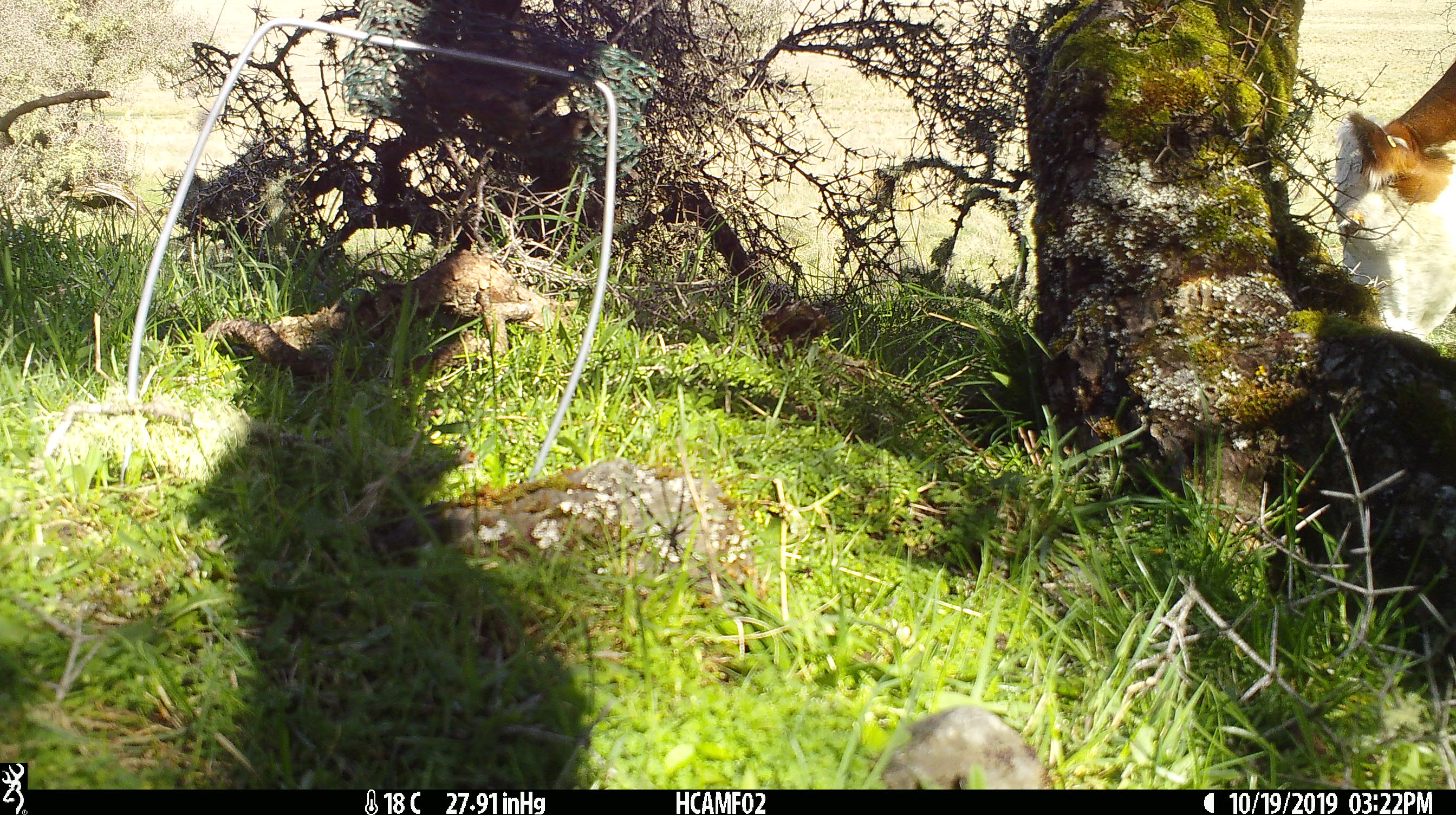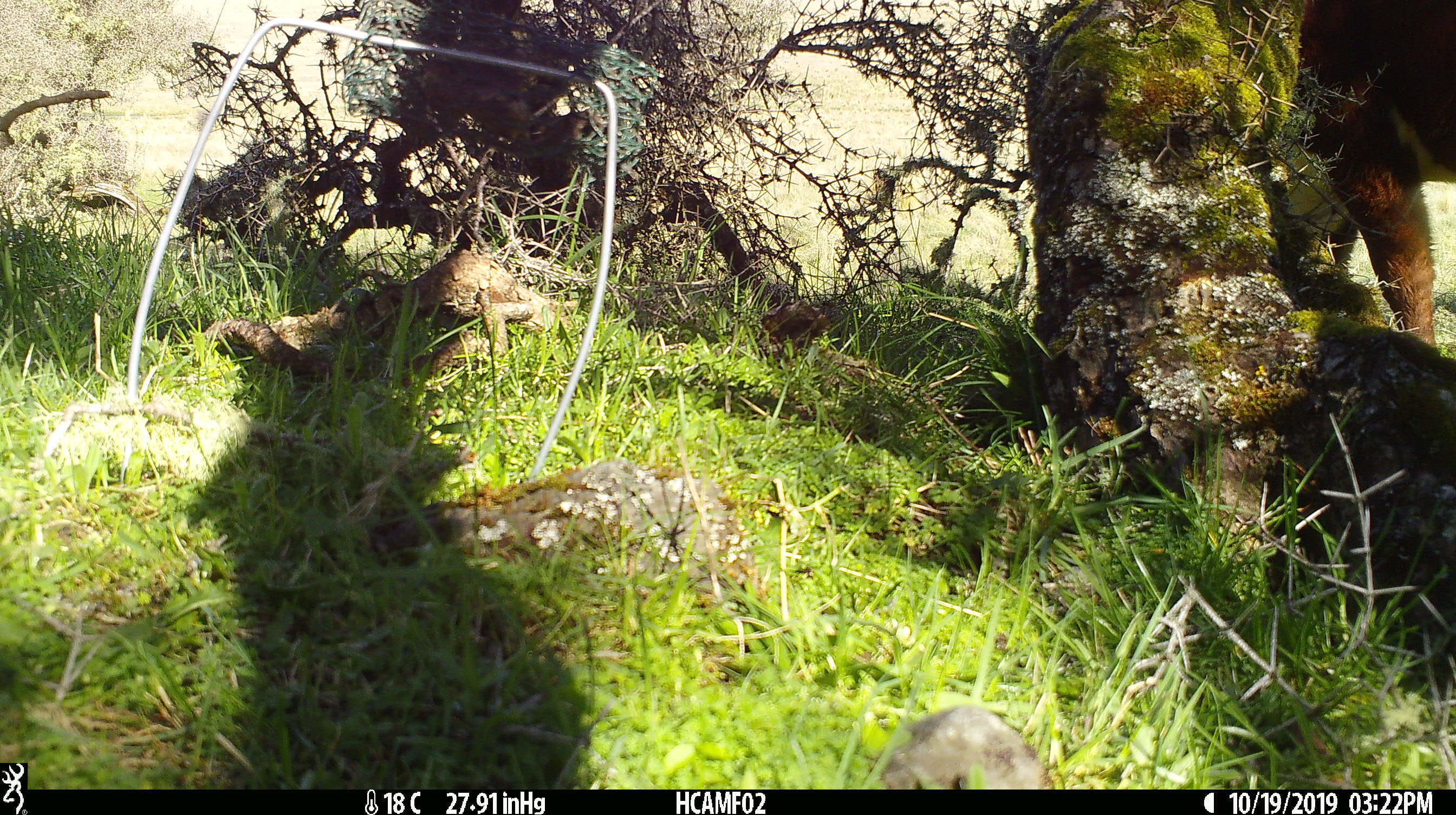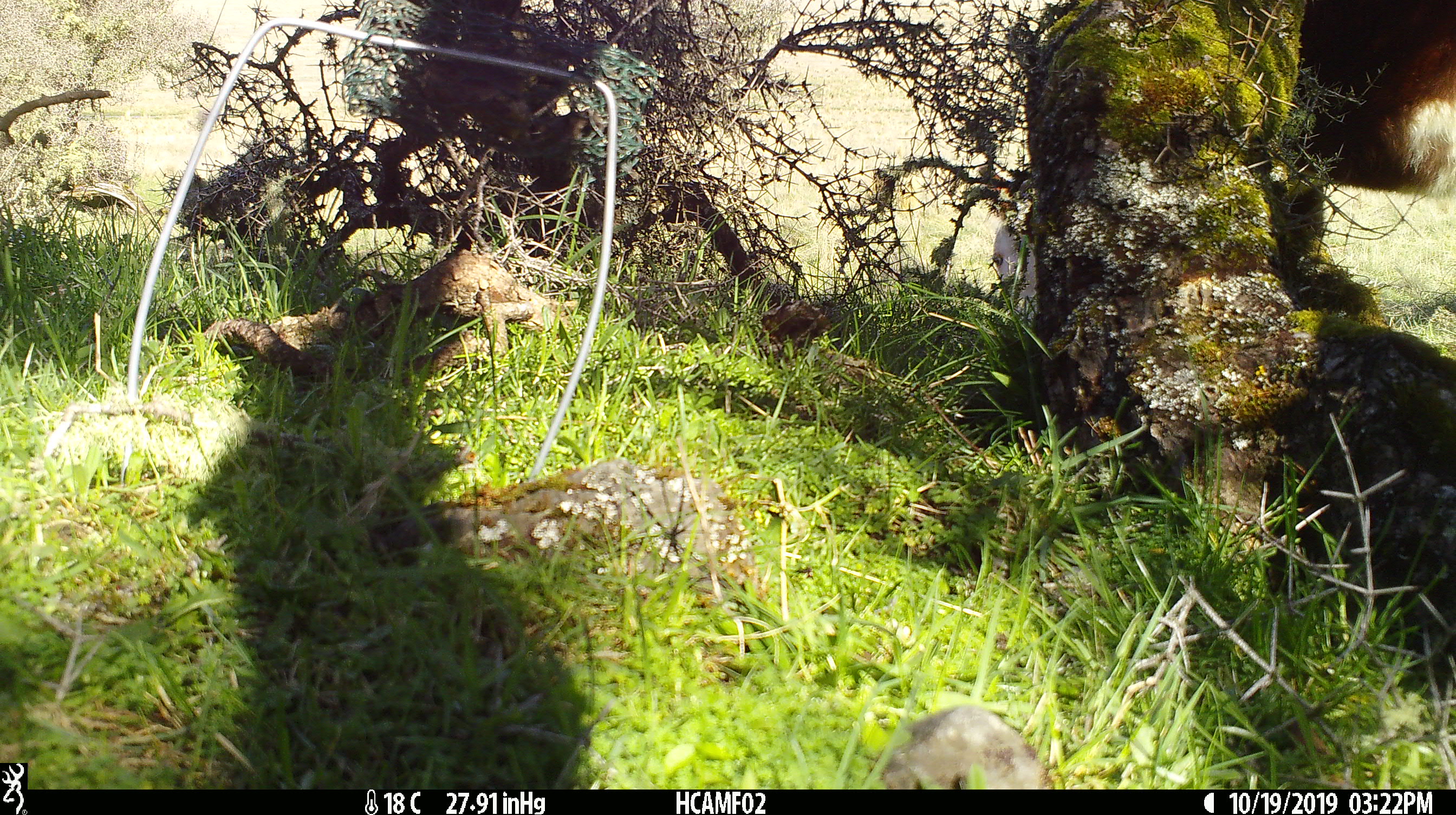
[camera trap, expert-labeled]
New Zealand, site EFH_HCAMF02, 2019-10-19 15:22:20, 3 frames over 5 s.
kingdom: Animalia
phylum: Chordata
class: Mammalia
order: Artiodactyla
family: Bovidae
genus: Bos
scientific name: Bos taurus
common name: domestic cow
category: cow